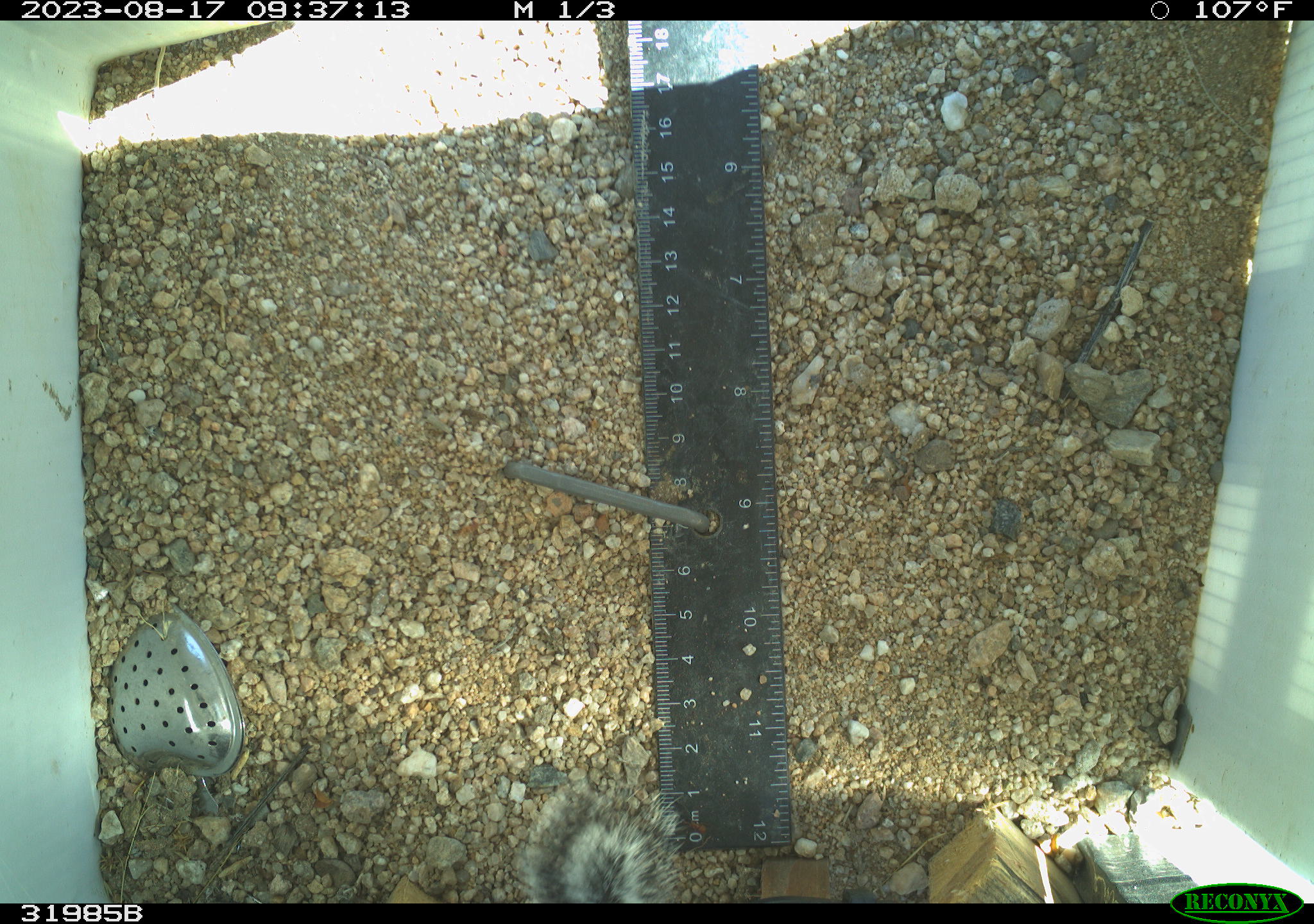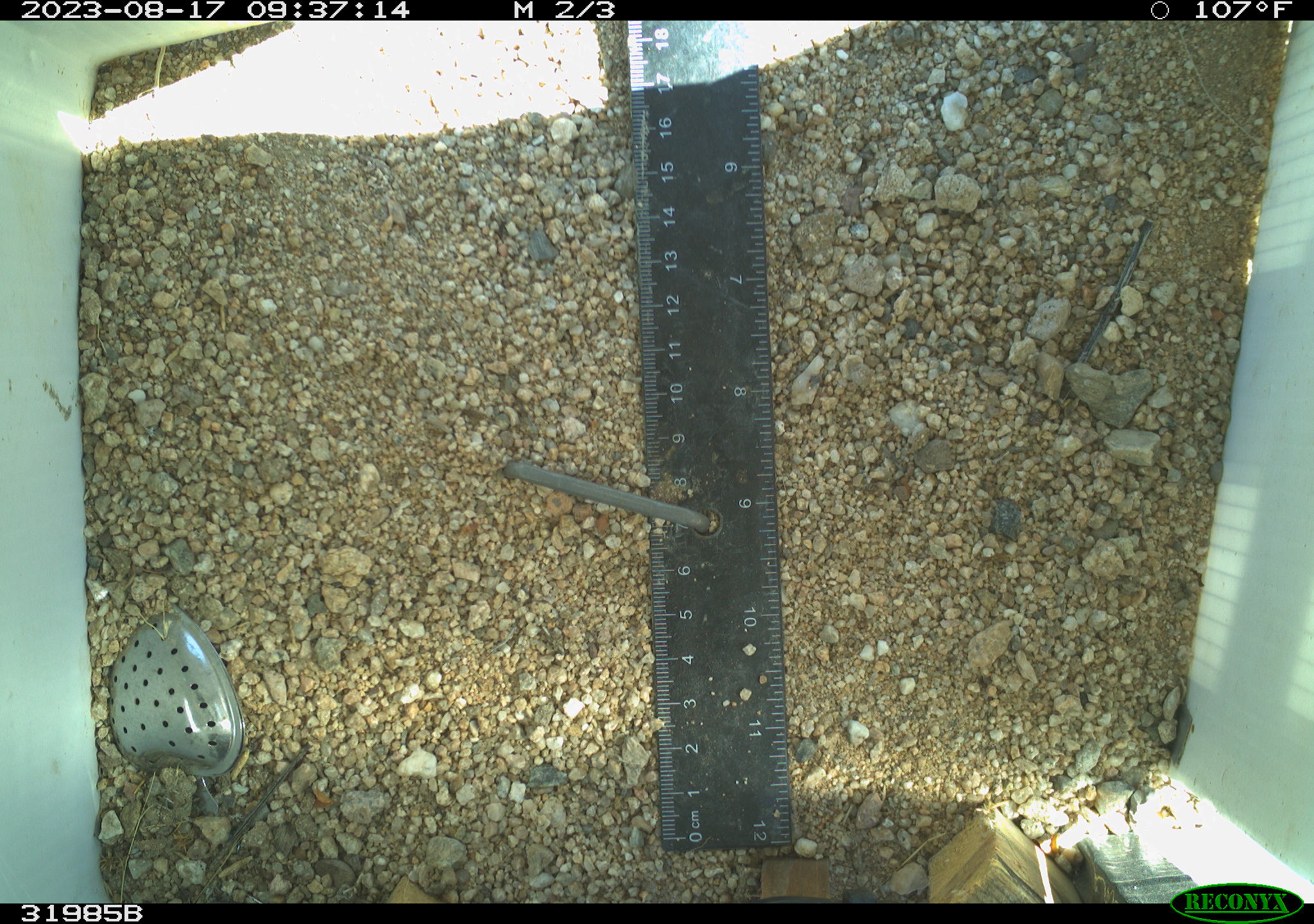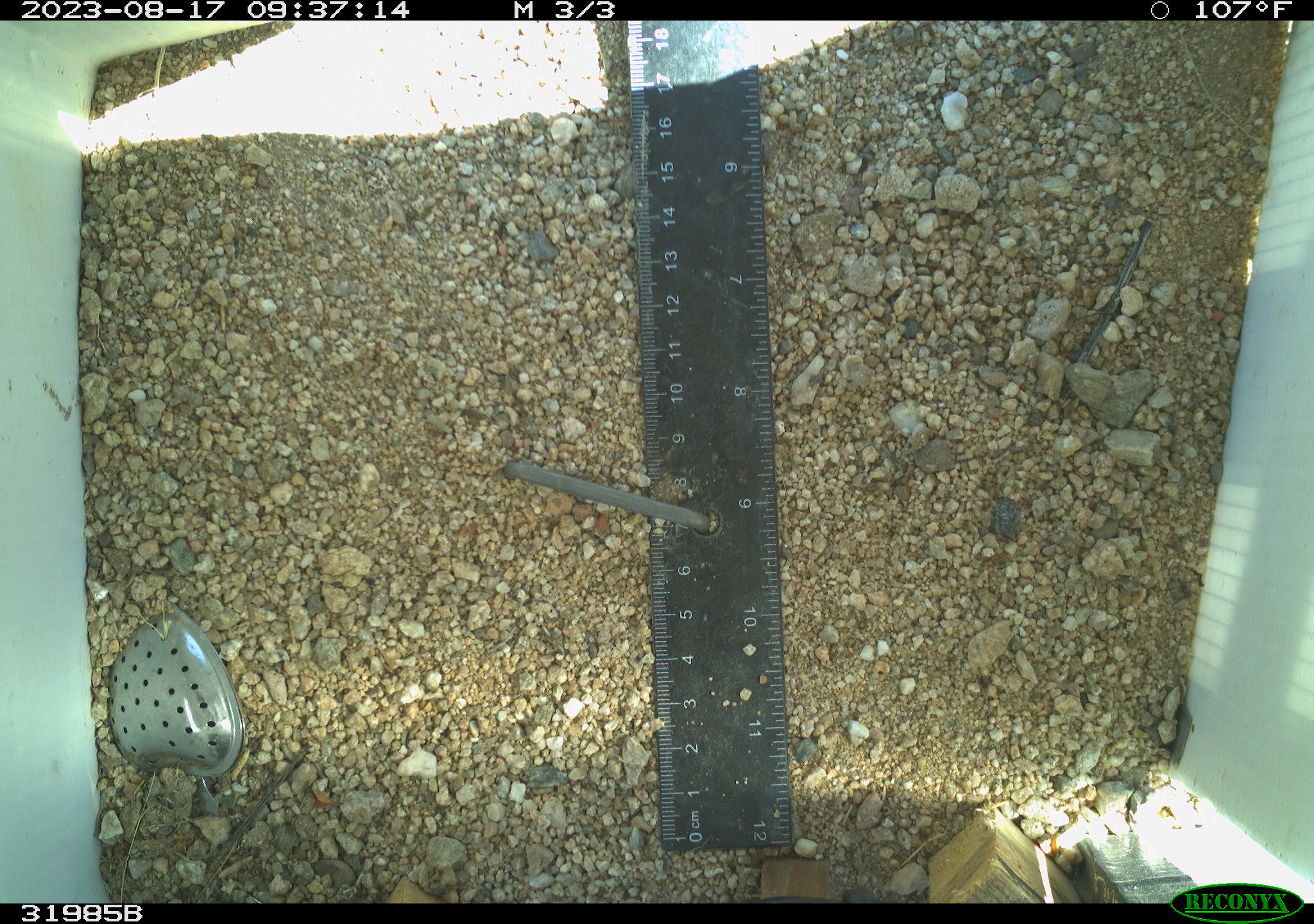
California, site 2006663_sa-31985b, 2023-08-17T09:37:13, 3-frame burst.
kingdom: Animalia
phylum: Chordata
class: Mammalia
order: Rodentia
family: Sciuridae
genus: Ammospermophilus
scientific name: Ammospermophilus leucurus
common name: white-tailed antelope squirrel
White-tailed antelope squirrel (Ammospermophilus leucurus).